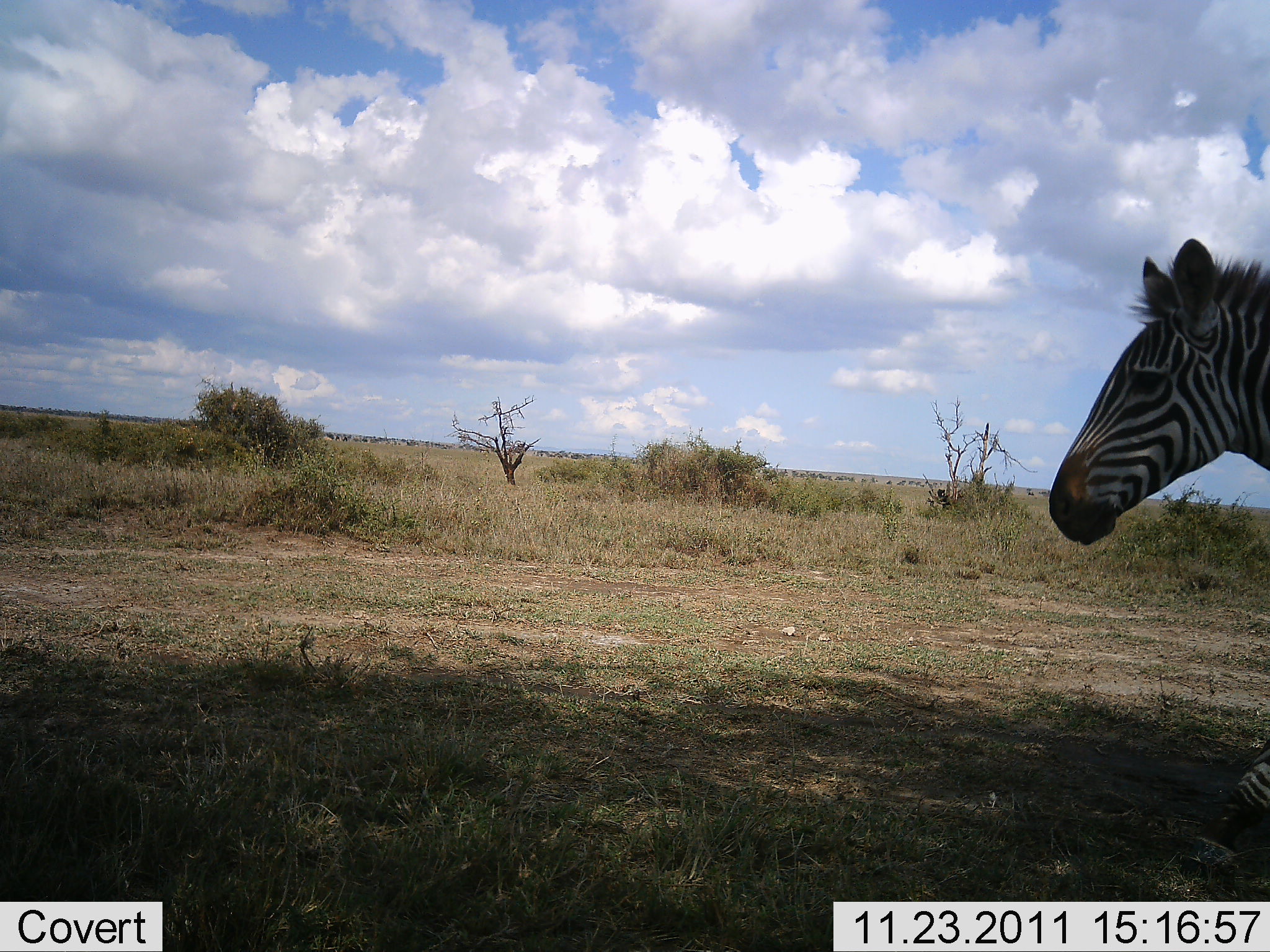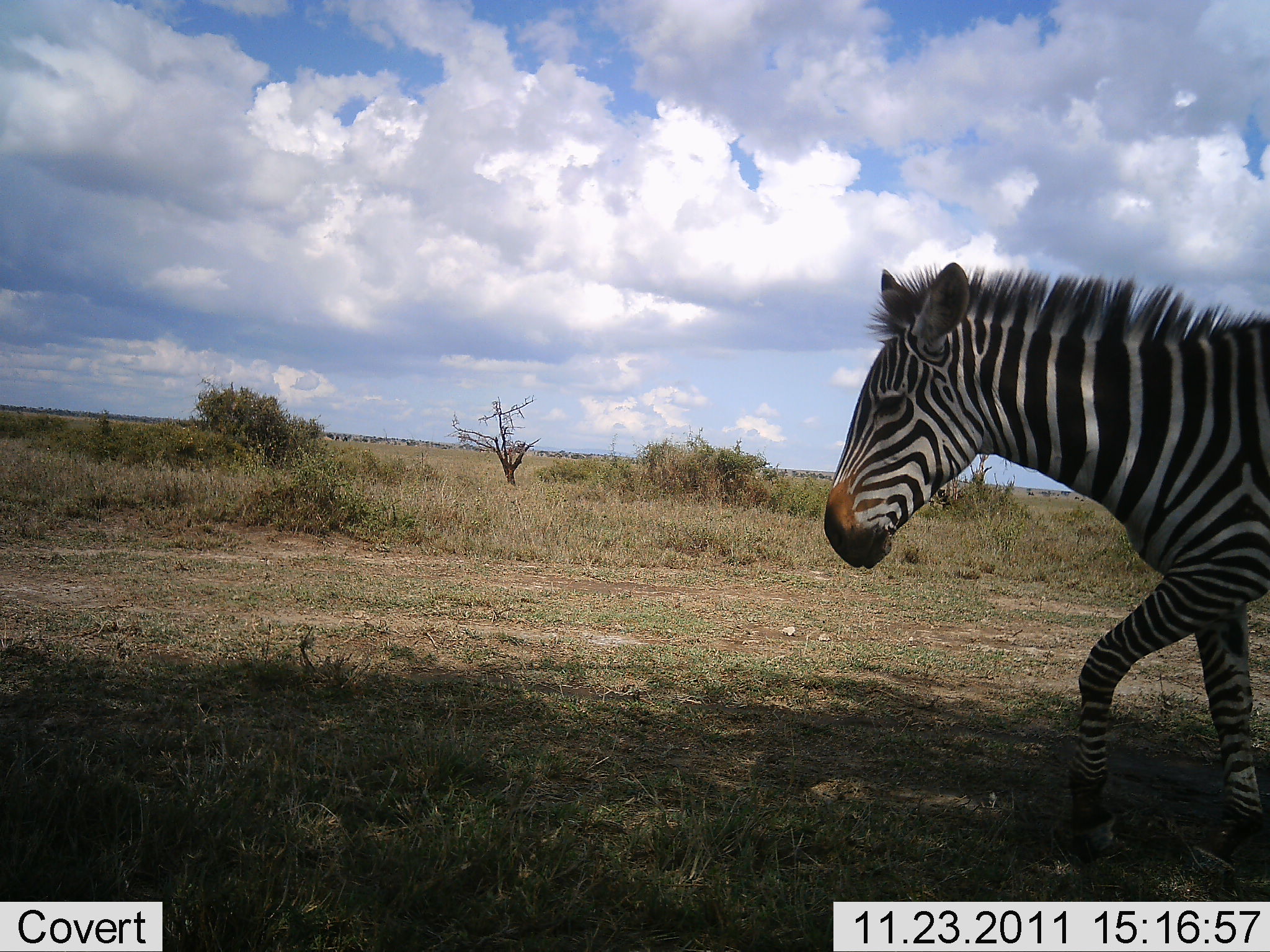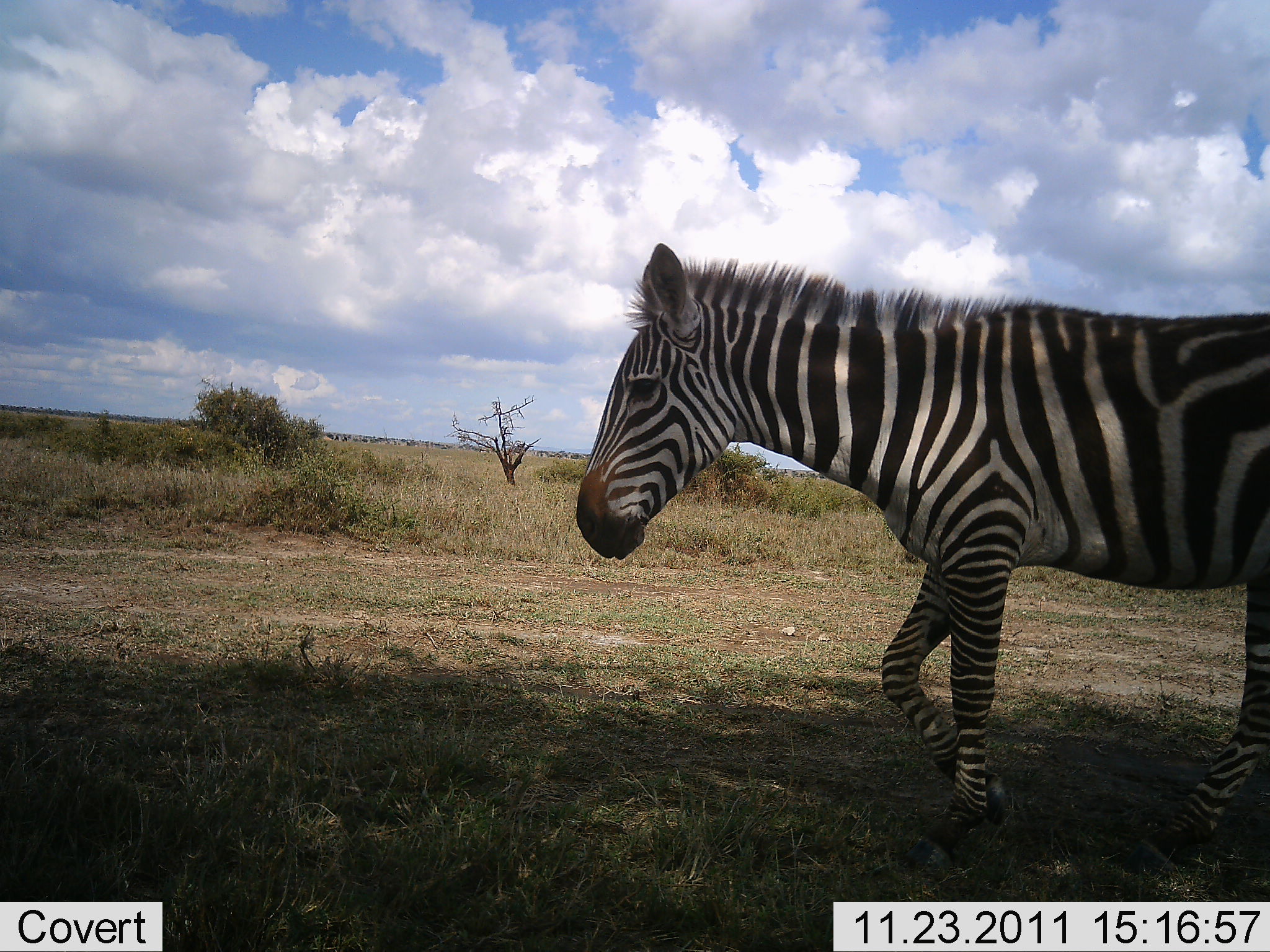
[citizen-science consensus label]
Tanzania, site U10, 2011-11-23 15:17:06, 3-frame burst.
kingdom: Animalia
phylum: Chordata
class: Mammalia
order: Perissodactyla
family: Equidae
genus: Equus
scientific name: Equus quagga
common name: plains zebra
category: zebra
Zebra (plains zebra) (Equus quagga), count 1. Behavior (volunteer vote fractions): standing 9%, resting 0%, moving 91%, interacting 0%. Young present (vote fraction): 0%. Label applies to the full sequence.